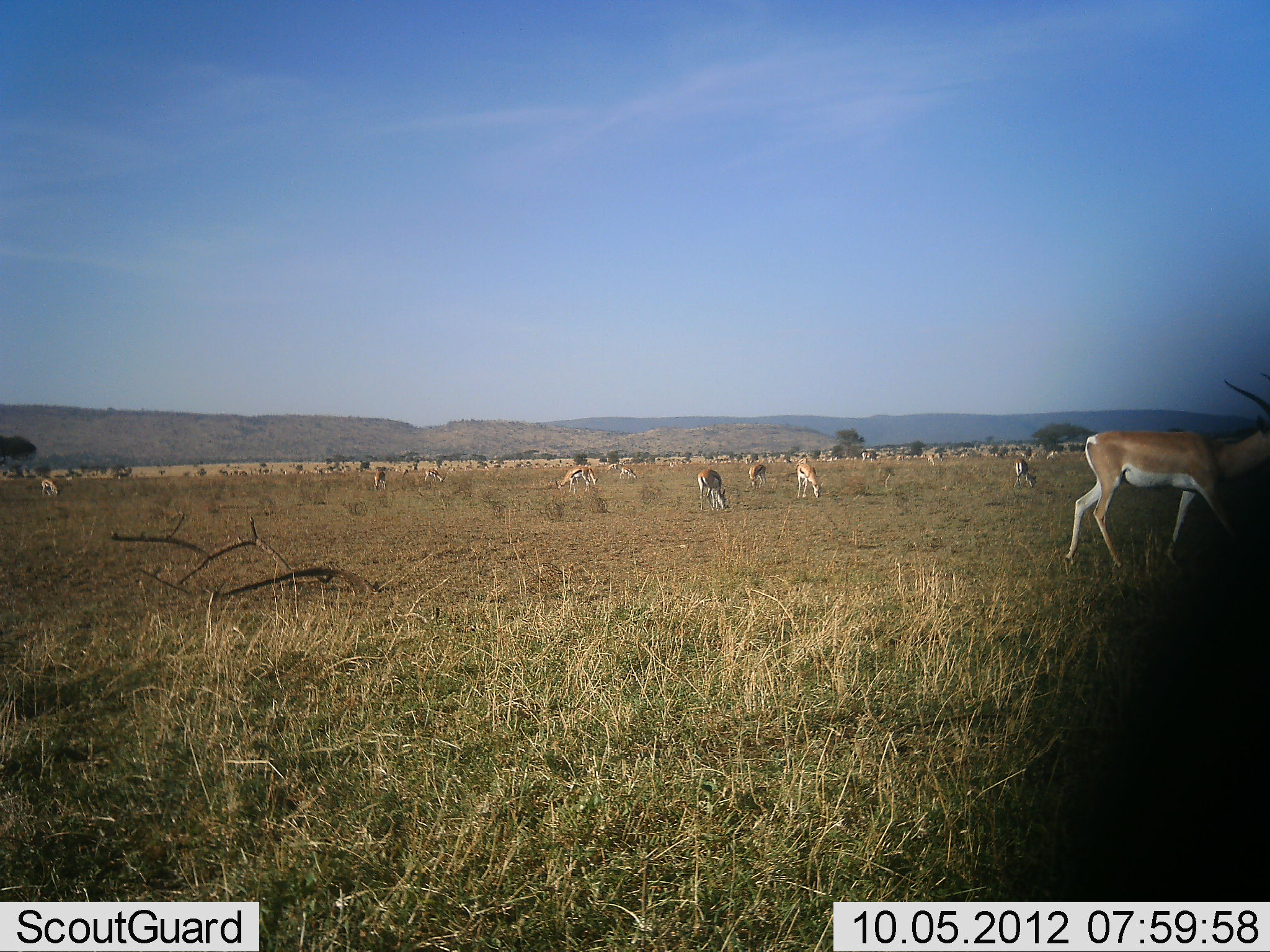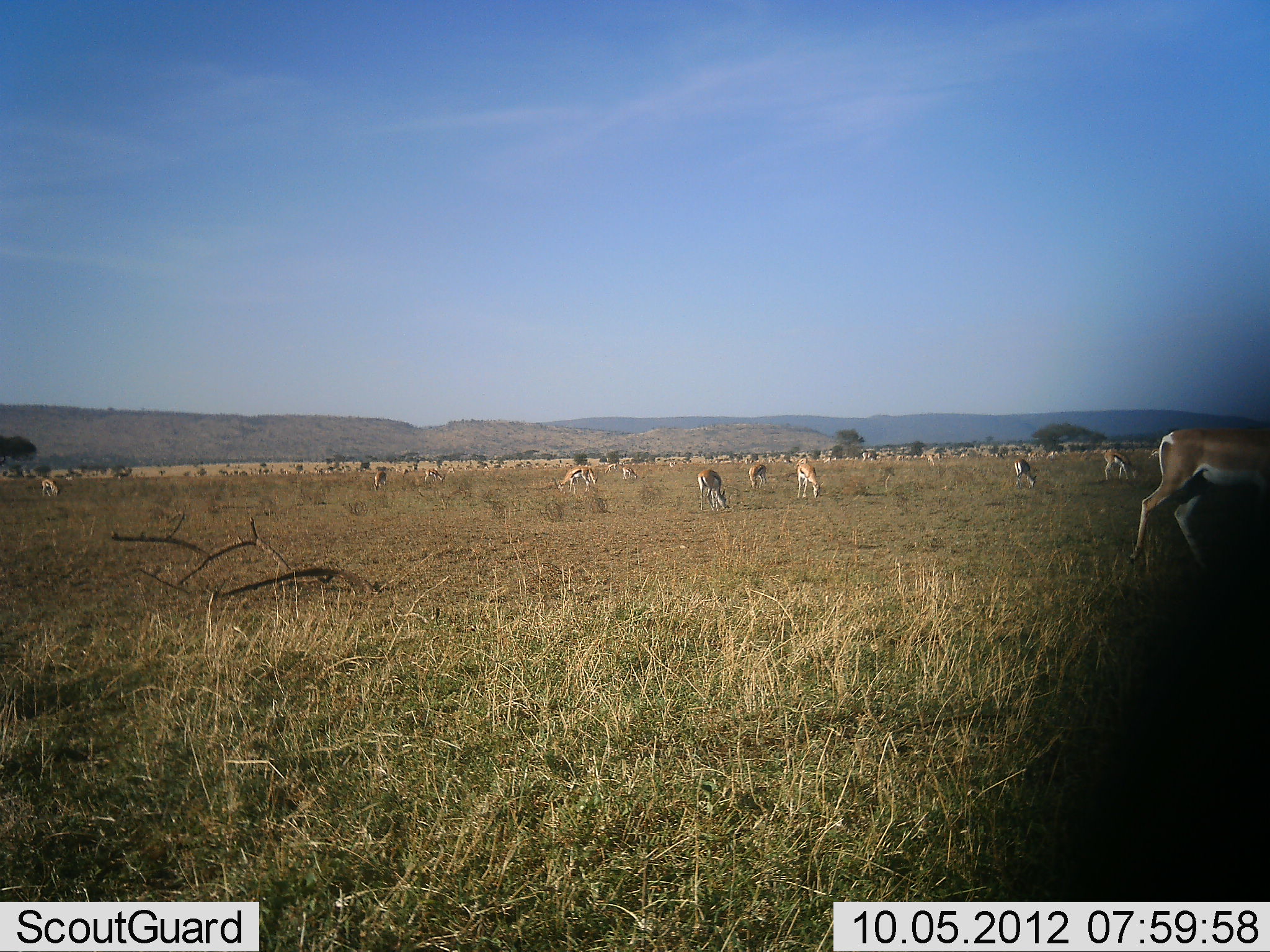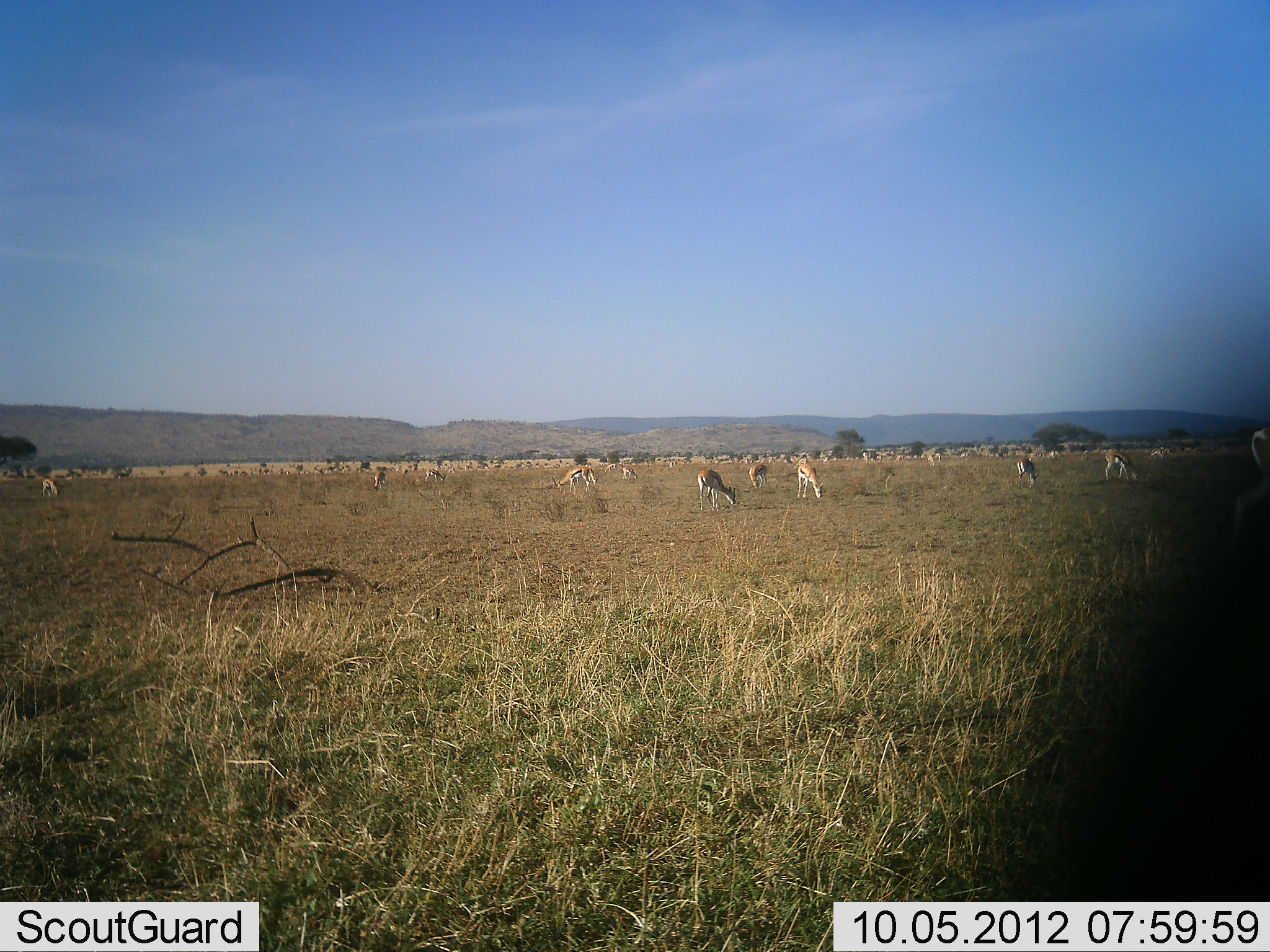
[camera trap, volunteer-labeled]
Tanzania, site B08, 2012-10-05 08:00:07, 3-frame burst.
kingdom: Animalia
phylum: Chordata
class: Mammalia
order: Artiodactyla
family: Bovidae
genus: Nanger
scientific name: Nanger granti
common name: grant's gazelle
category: gazellegrants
Gazellegrants (grant's gazelle) (Nanger granti), count 11-50. Behavior (volunteer vote fractions): standing 43%, resting 14%, moving 86%, interacting 0%. Young present (vote fraction): 0%. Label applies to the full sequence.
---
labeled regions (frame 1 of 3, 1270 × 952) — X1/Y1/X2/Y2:
animal: 1064/376/1270/574; 698/468/729/511; 793/459/823/499; 554/466/589/493; 1014/458/1037/491; 747/463/770/490; 40/477/59/496; 584/465/599/486; 424/468/444/483; 618/466/637/481; 374/472/387/490; 861/452/879/461; 605/463/619/474; 935/452/948/460; 958/453/970/459; 896/455/904/460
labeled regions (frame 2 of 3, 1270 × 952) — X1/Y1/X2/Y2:
animal: 1128/425/1270/577; 695/468/728/511; 1104/448/1138/480; 553/466/589/496; 796/458/819/502; 746/461/770/490; 1014/458/1037/488; 420/466/448/485; 618/463/638/482; 581/465/598/487; 373/469/389/491; 40/478/59/496; 603/463/618/474; 861/450/875/461; 925/453/936/466; 1045/451/1060/460; 1147/448/1159/459; 1027/451/1038/460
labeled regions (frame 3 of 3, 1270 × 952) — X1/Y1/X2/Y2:
animal: 1234/429/1270/558; 697/468/738/512; 548/465/599/494; 1103/447/1141/482; 796/460/825/501; 1016/456/1039/489; 746/463/769/488; 42/477/61/497; 372/469/389/491; 424/467/446/483; 621/464/640/482; 920/452/944/464; 1146/447/1165/459; 603/460/618/473